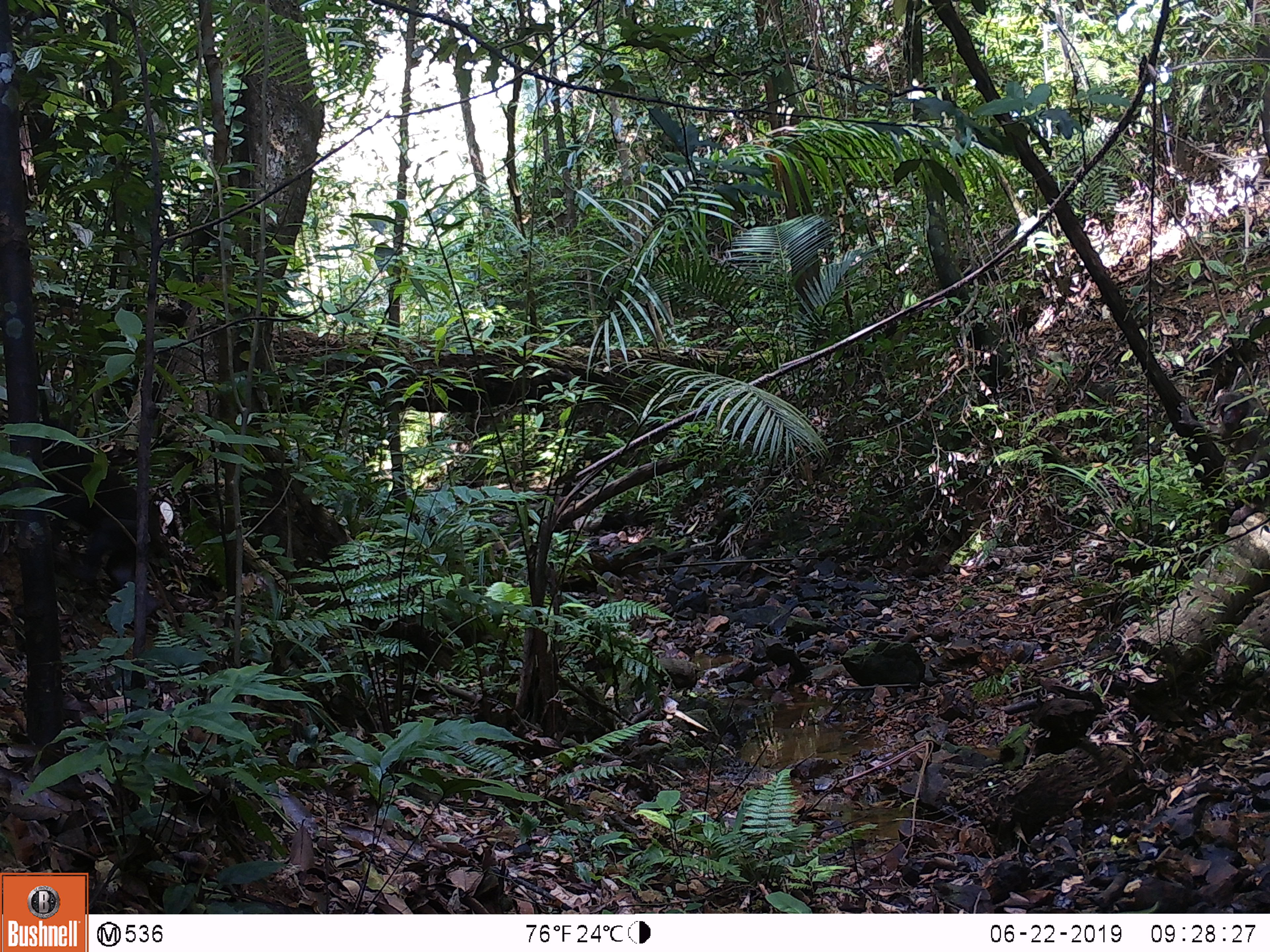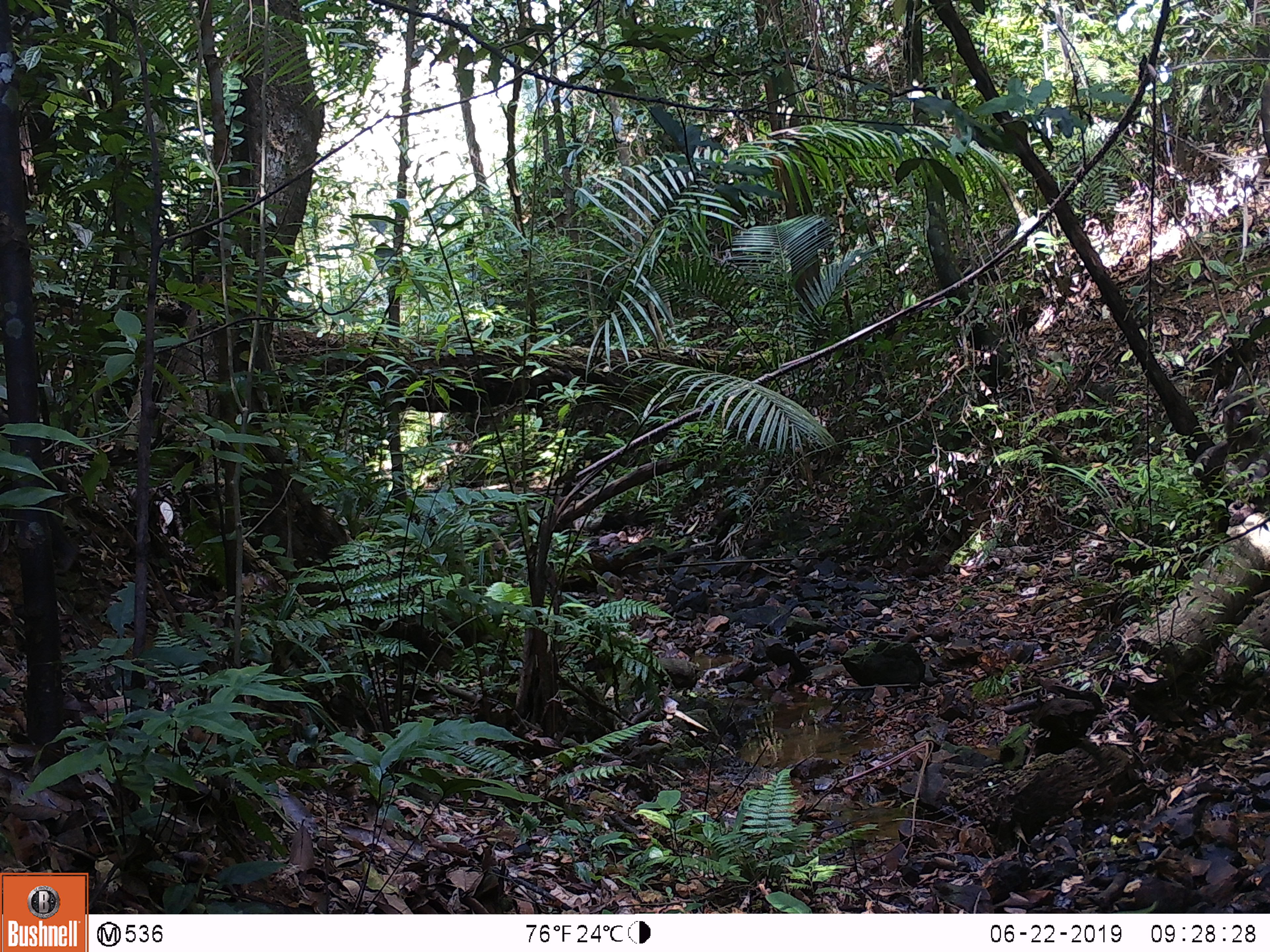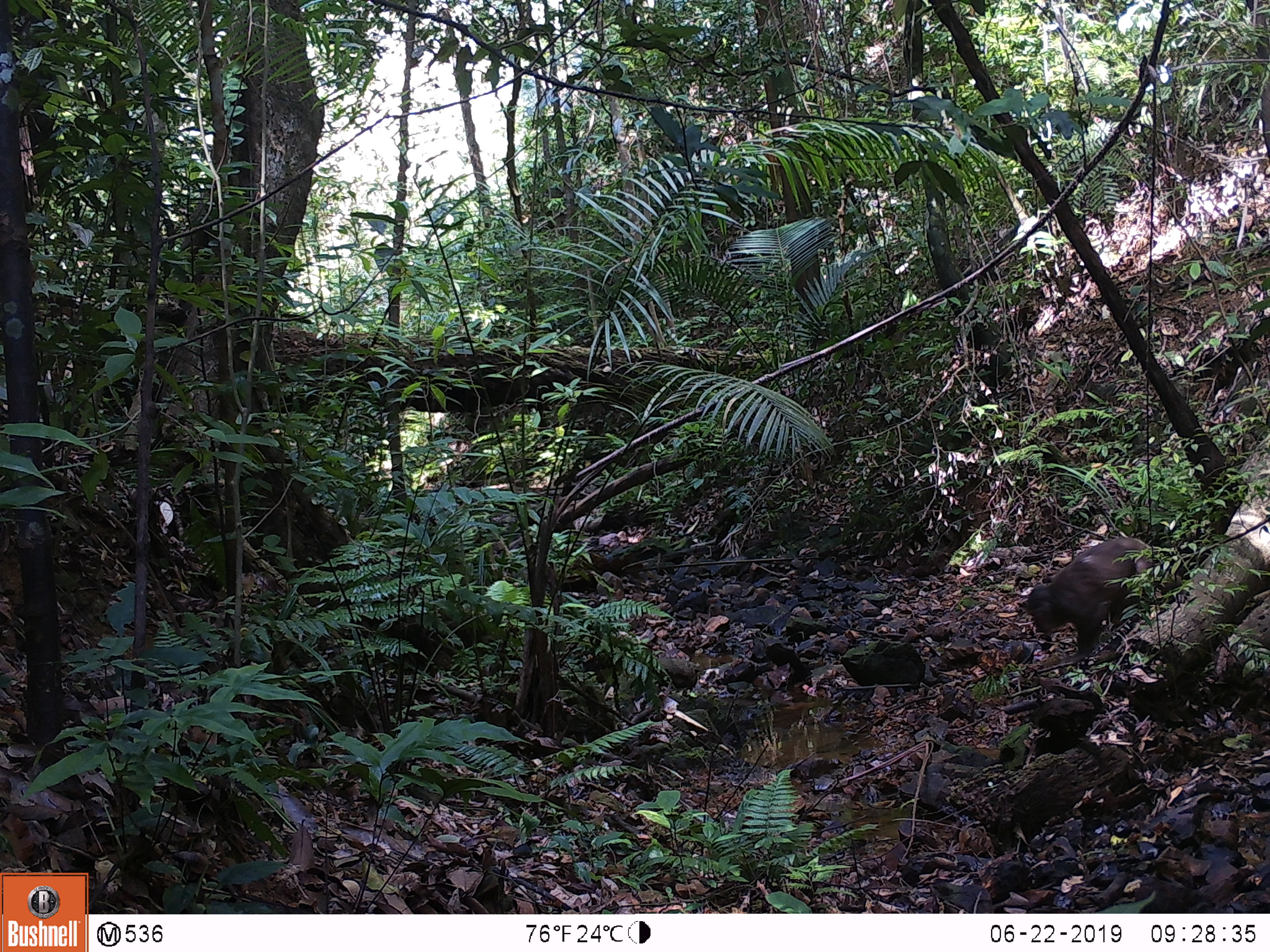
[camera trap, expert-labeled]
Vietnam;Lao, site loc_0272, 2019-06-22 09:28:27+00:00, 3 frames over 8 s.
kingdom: Animalia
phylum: Chordata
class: Mammalia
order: Primates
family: Cercopithecidae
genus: Macaca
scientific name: Macaca arctoides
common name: stump-tailed macaque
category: stump tailed macaque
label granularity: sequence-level